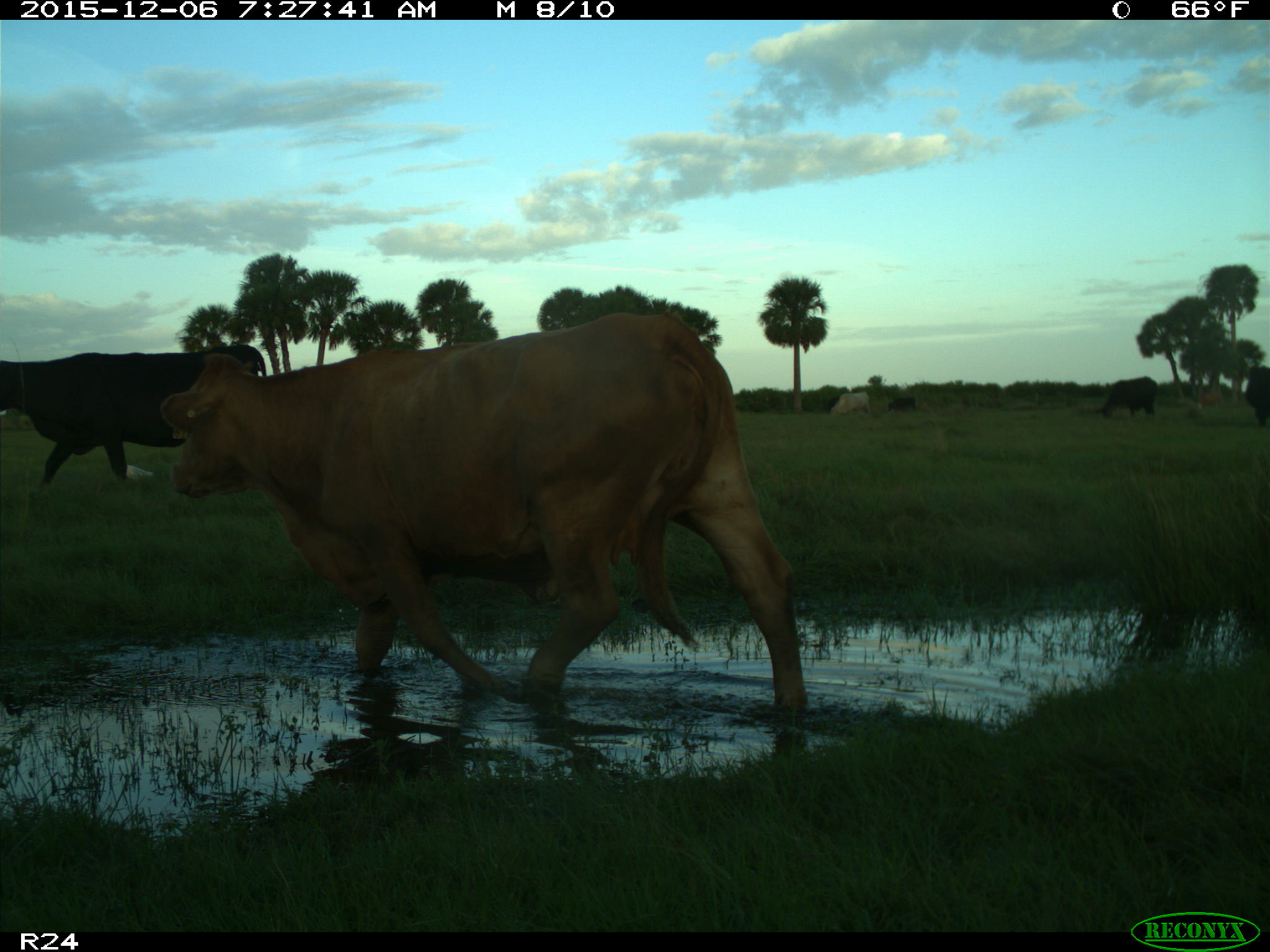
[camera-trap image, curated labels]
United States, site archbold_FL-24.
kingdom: Animalia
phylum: Chordata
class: Mammalia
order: Artiodactyla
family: Bovidae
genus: Bos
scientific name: Bos taurus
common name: domestic cow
Bos taurus (domestic cow).